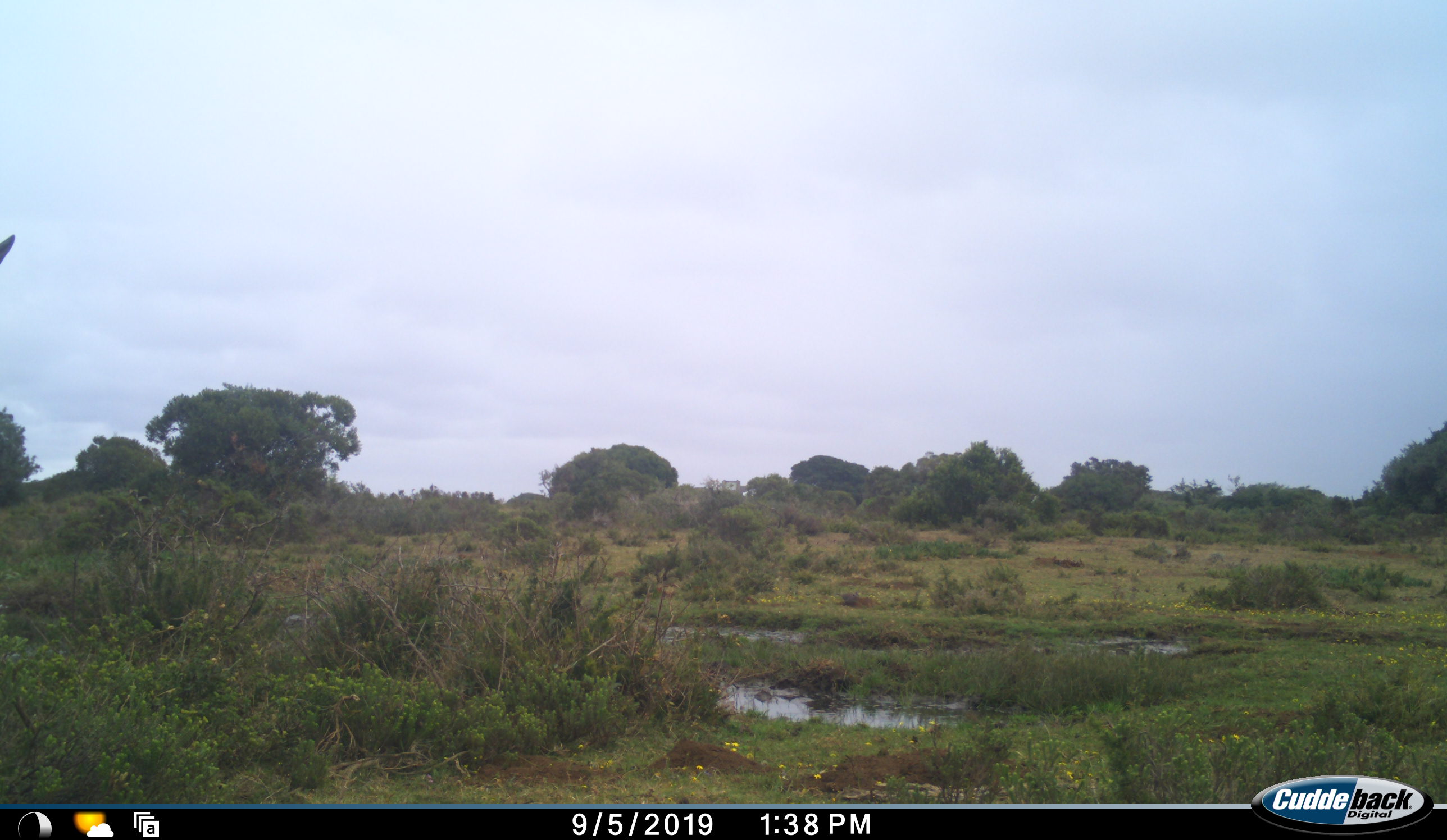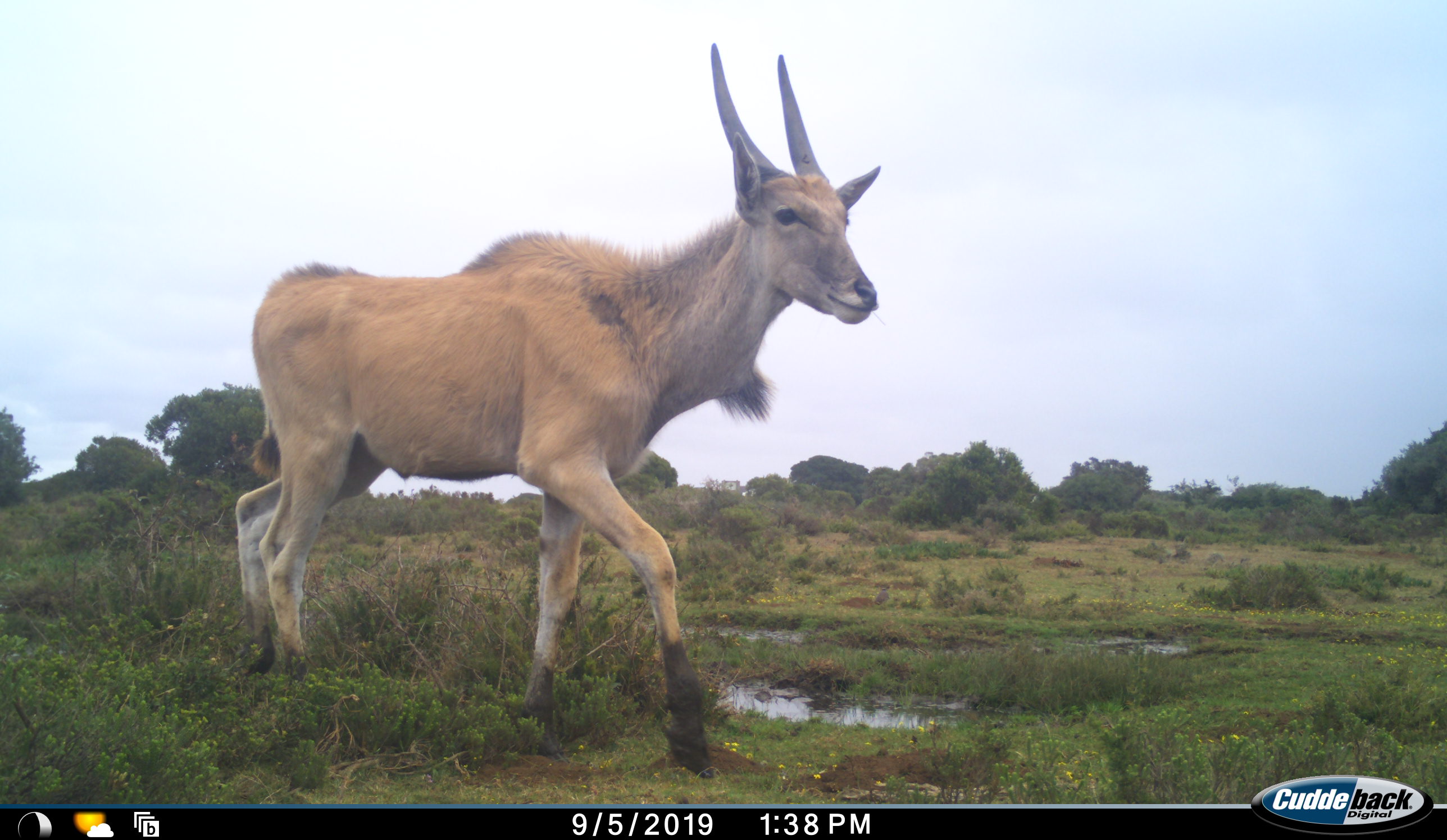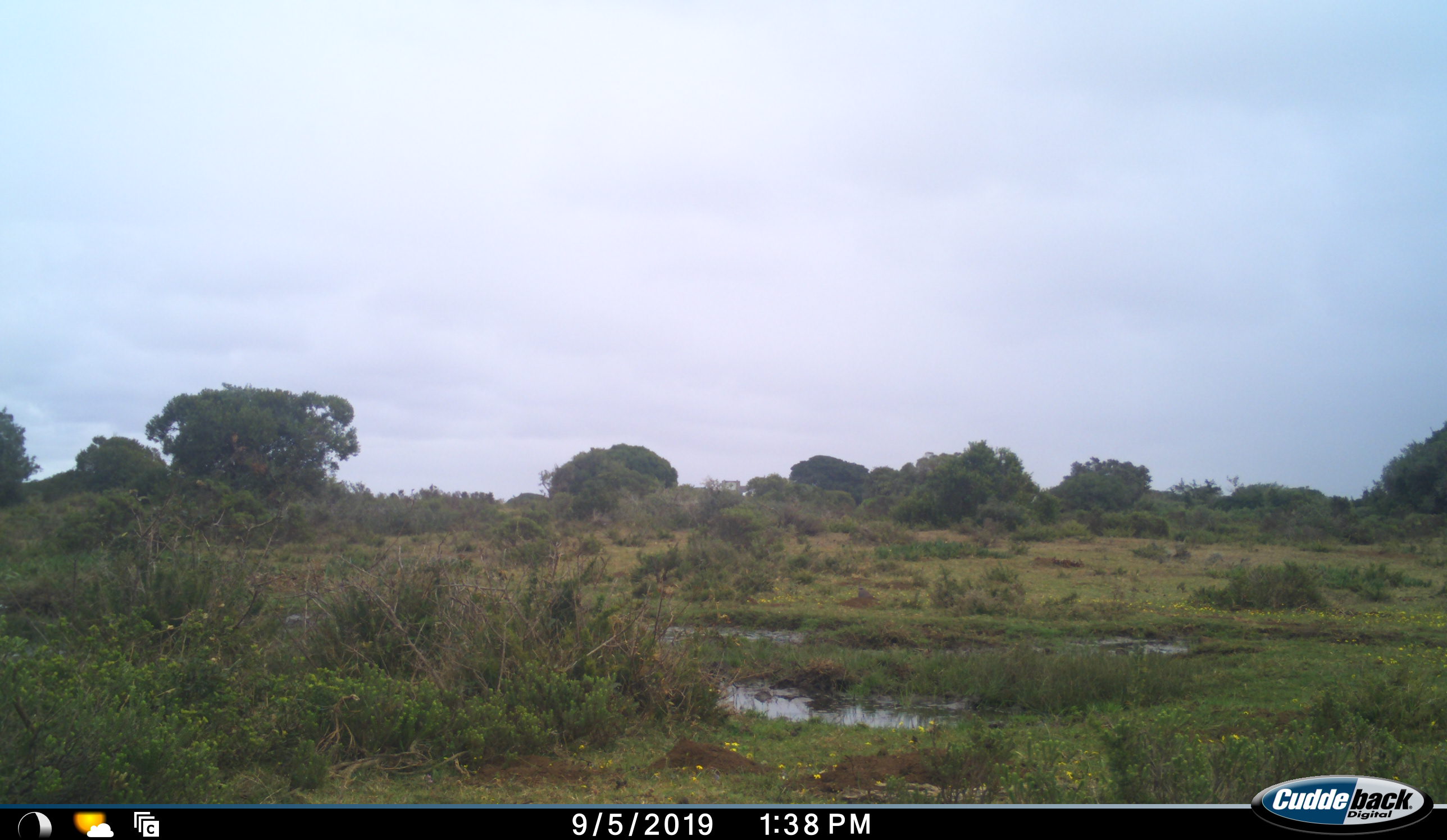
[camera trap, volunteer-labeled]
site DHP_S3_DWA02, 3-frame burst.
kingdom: Animalia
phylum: Chordata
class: Mammalia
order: Artiodactyla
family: Bovidae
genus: Tragelaphus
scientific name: Tragelaphus oryx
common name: eland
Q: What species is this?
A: Eland (Tragelaphus oryx).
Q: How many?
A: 1.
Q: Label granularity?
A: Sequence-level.